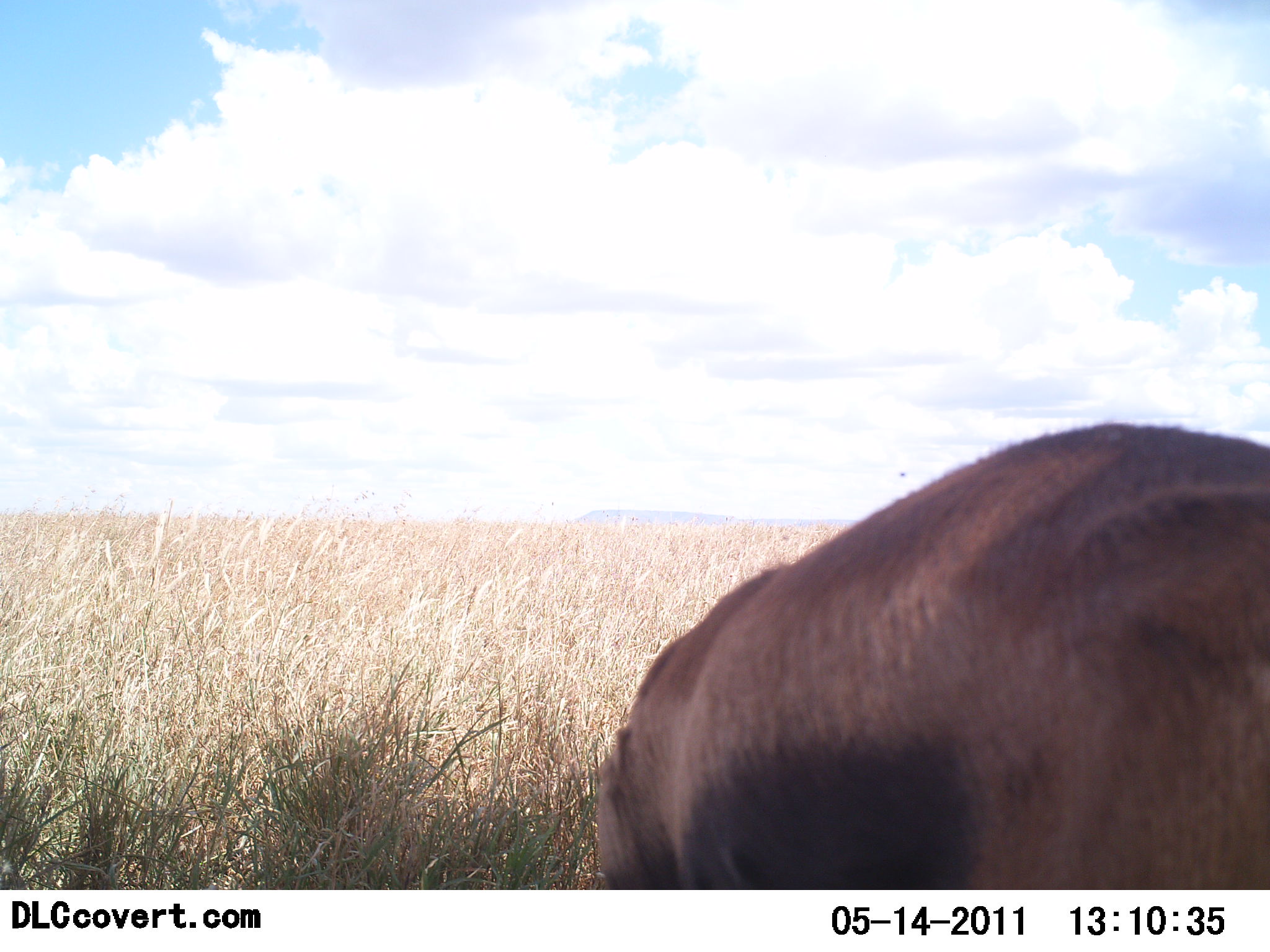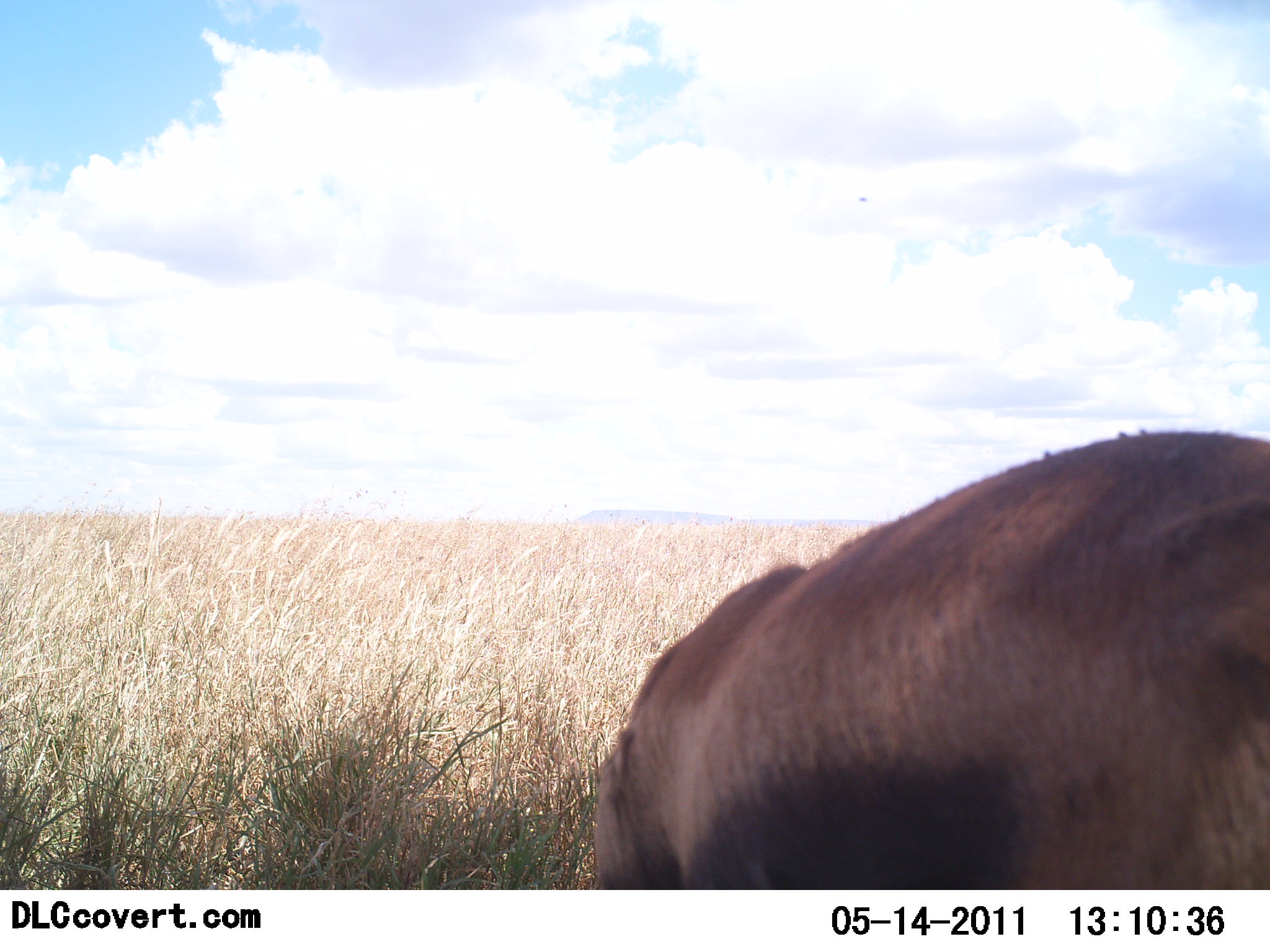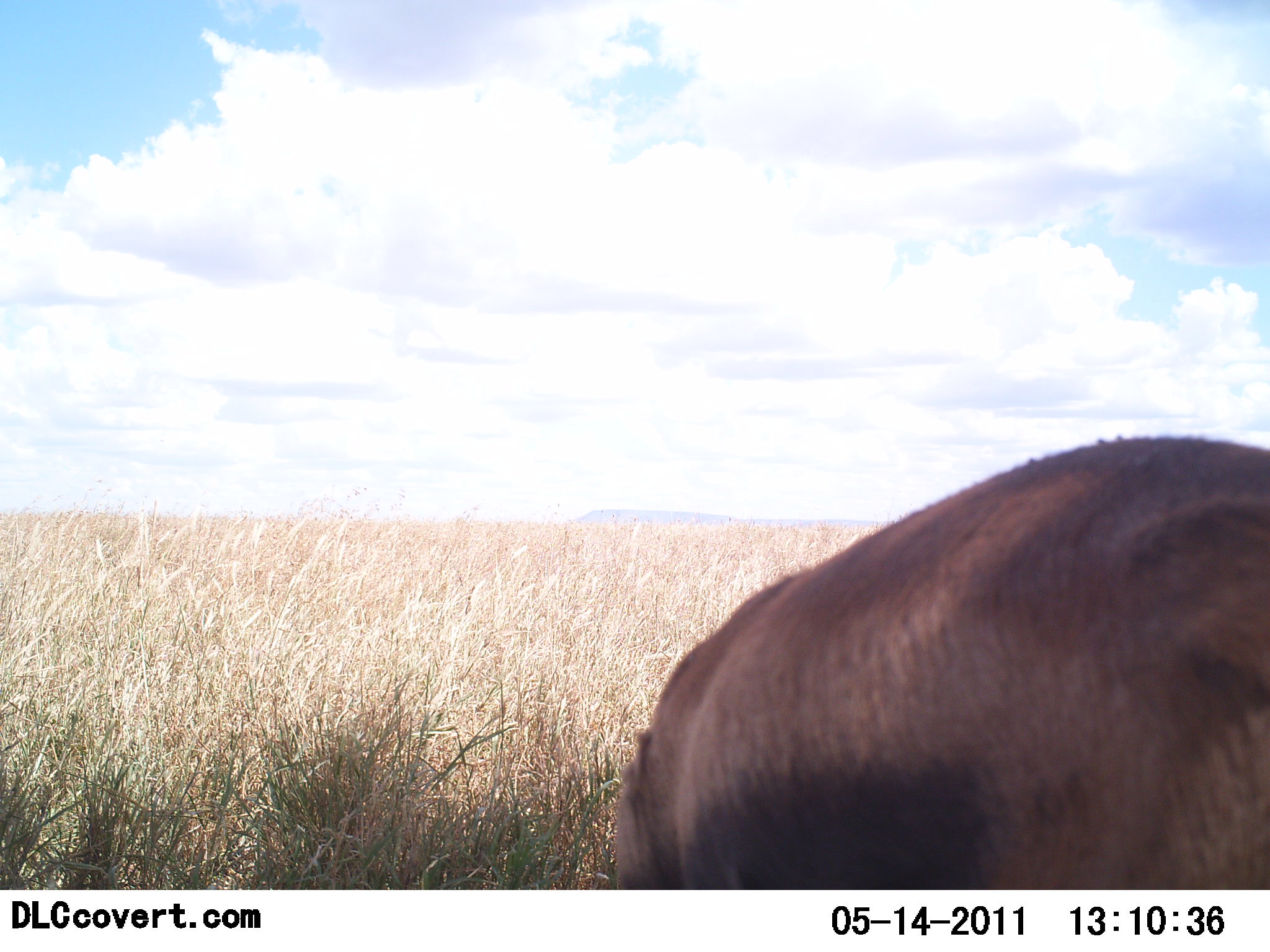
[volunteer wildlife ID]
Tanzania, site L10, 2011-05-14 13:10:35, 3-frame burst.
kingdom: Animalia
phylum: Chordata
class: Mammalia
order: Artiodactyla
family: Bovidae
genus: Eudorcas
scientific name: Eudorcas thomsonii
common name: thomson's gazelle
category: gazellethomsons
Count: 1.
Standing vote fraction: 64%.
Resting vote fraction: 0%.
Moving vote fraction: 0%.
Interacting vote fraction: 0%.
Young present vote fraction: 0%.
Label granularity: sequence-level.